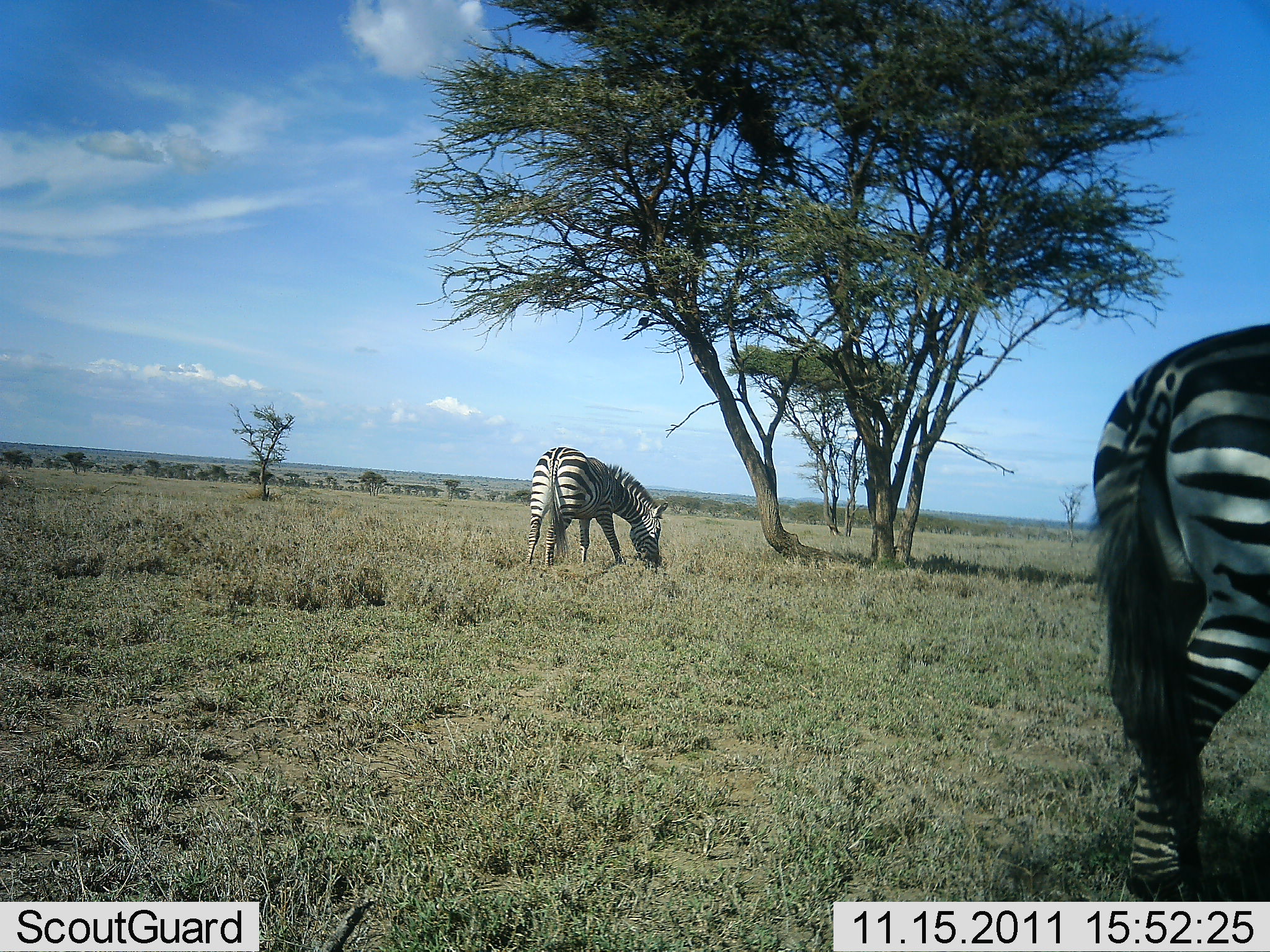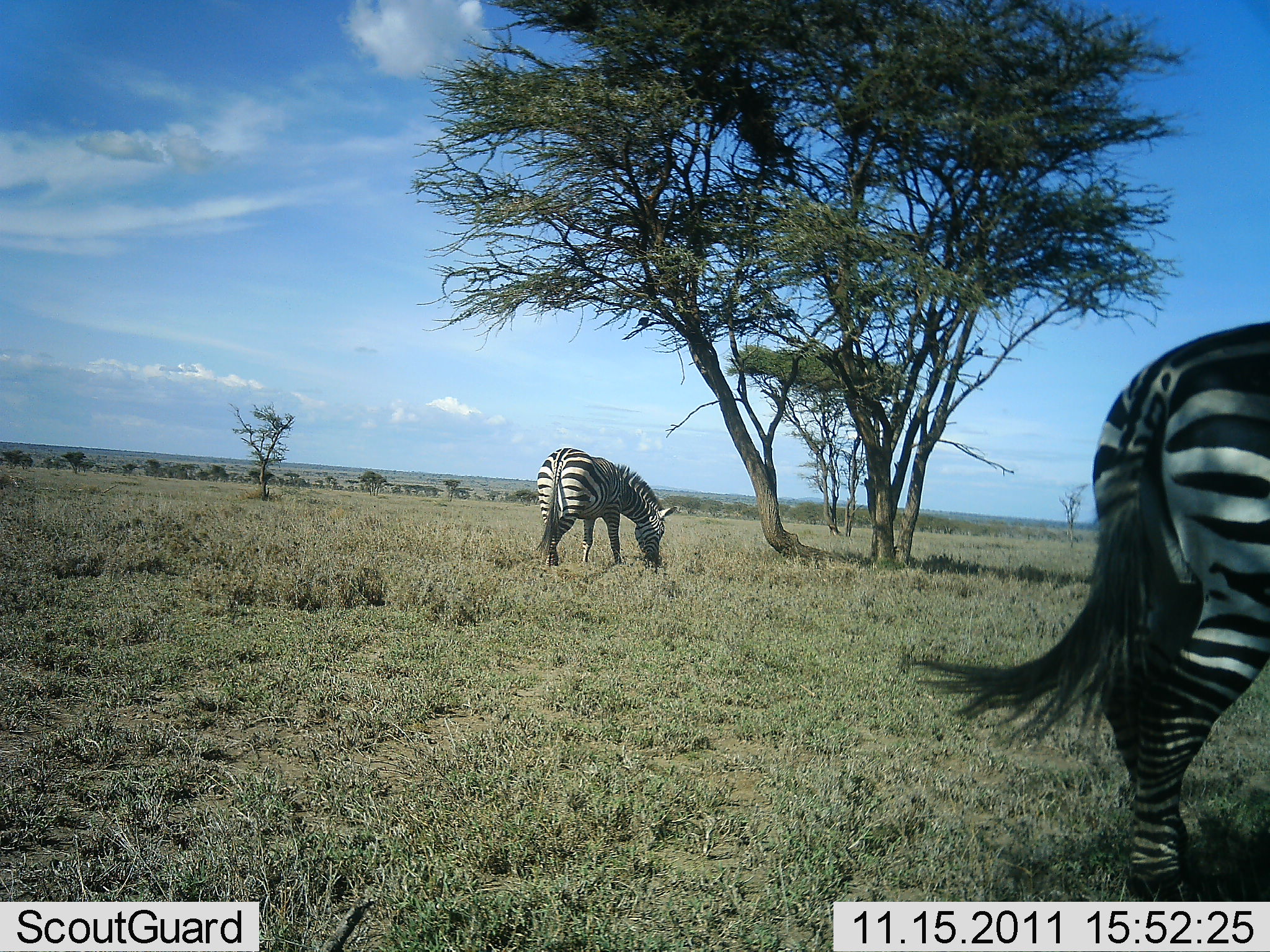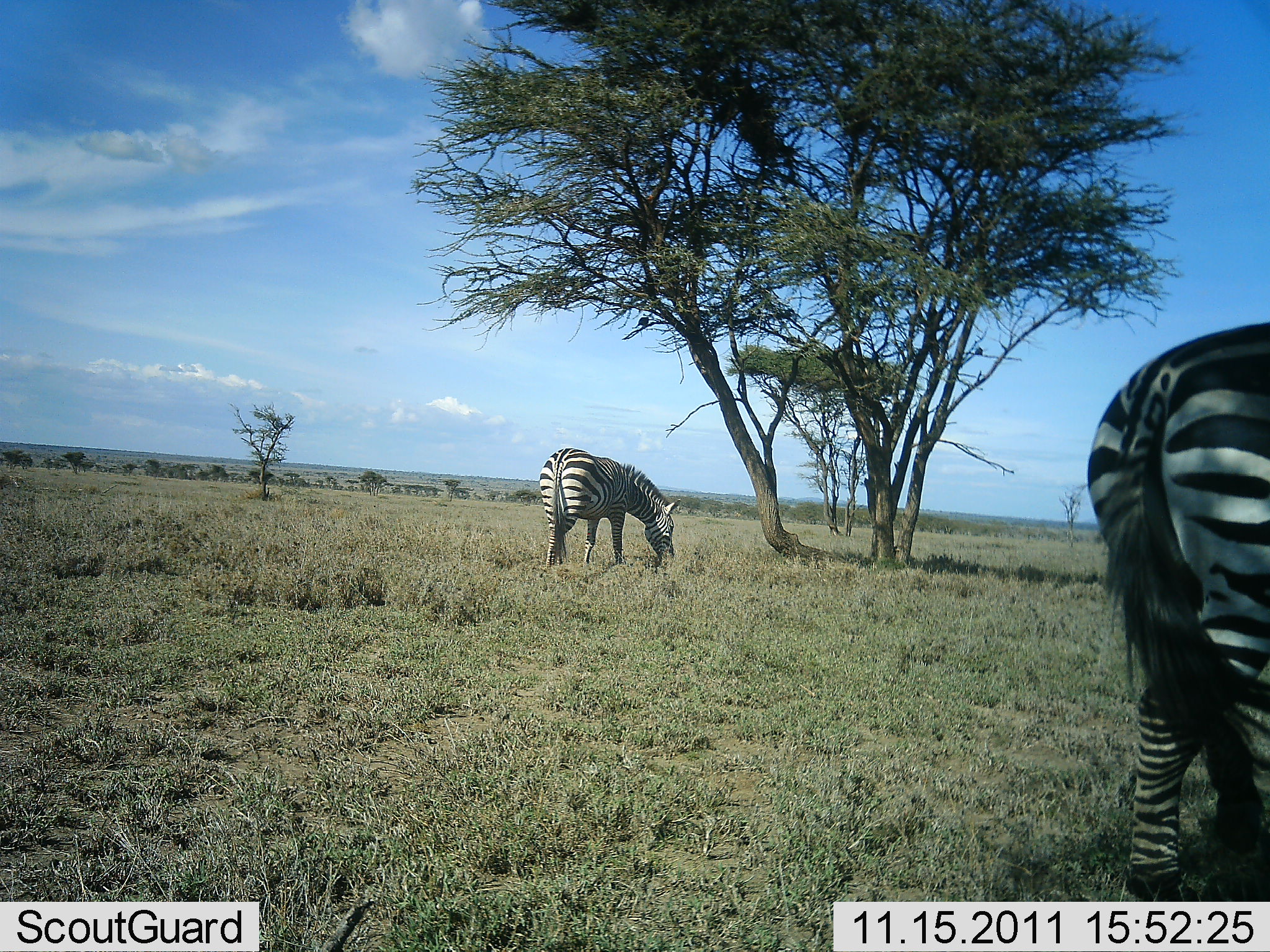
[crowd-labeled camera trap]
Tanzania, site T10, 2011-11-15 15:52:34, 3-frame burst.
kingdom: Animalia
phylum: Chordata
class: Mammalia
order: Perissodactyla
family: Equidae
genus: Equus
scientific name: Equus quagga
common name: plains zebra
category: zebra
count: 2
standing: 42%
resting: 0%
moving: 8%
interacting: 0%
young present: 0%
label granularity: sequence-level